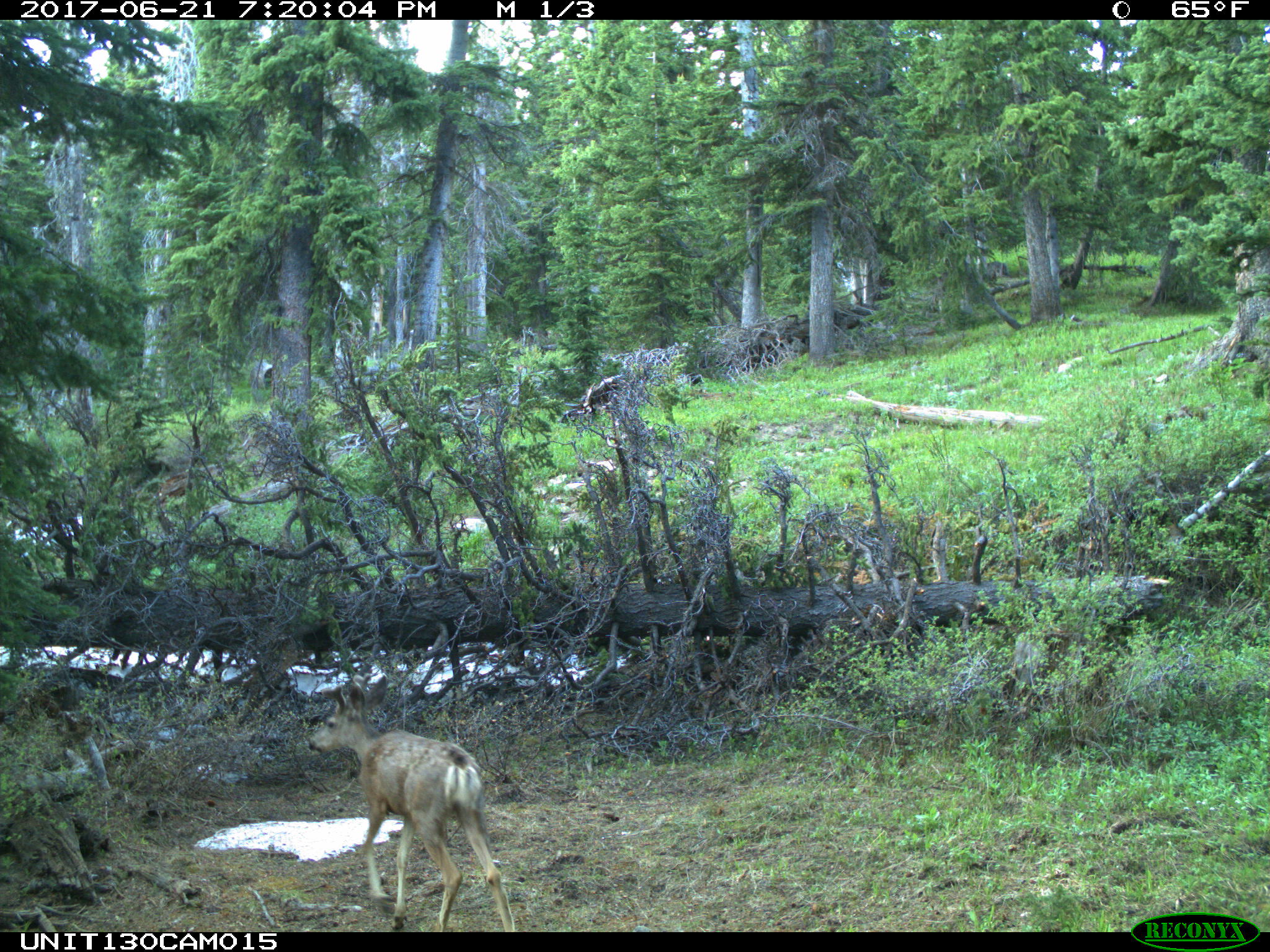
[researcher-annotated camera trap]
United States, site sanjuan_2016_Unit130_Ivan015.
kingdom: Animalia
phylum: Chordata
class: Mammalia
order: Artiodactyla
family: Cervidae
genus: Odocoileus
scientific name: Odocoileus hemionus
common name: mule deer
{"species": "Odocoileus hemionus (mule deer)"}